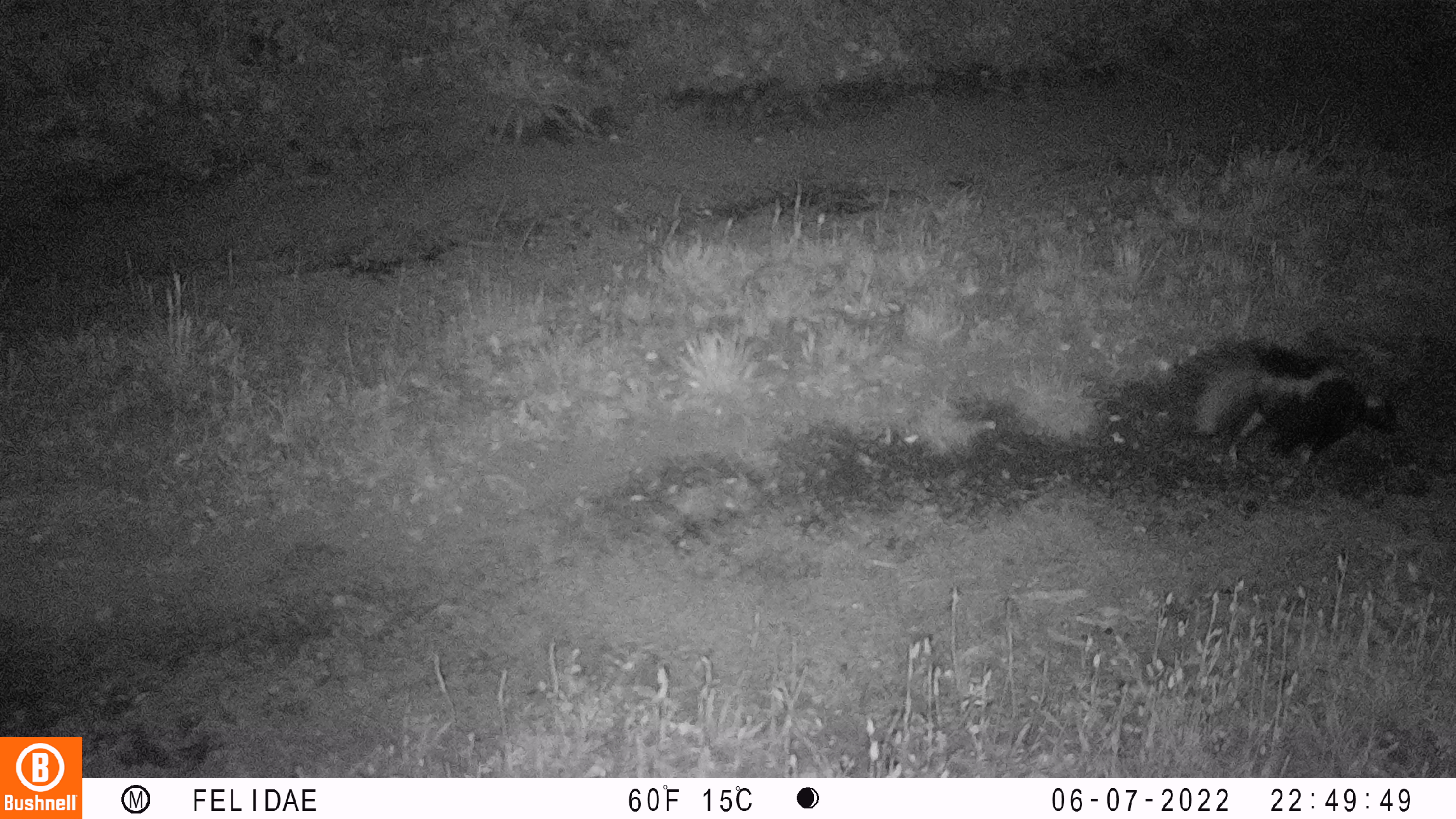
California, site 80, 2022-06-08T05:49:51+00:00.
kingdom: Animalia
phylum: Chordata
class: Mammalia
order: Carnivora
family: Mephitidae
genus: Mephitis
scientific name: Mephitis mephitis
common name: striped skunk